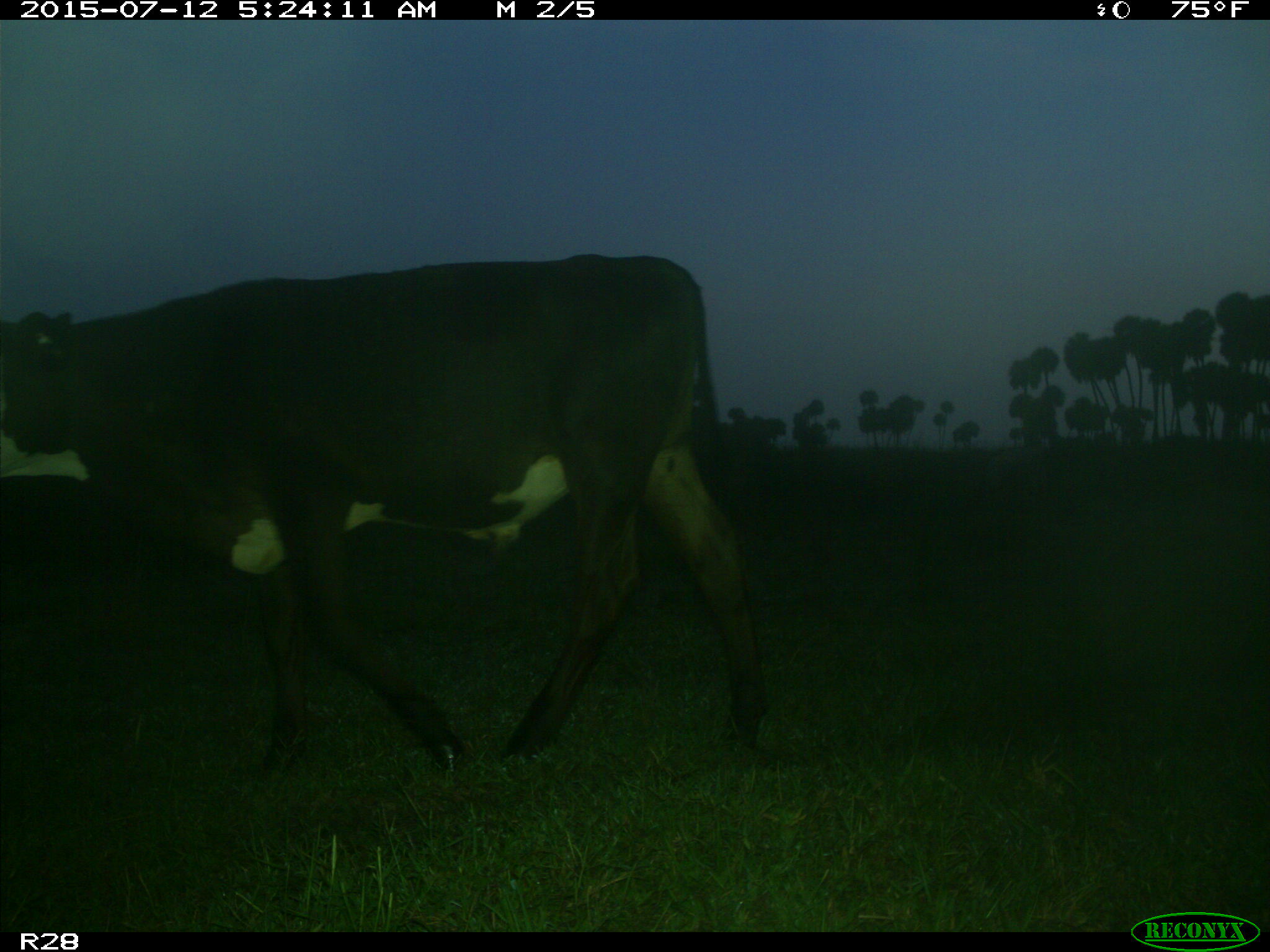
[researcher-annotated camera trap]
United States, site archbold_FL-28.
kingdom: Animalia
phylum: Chordata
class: Mammalia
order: Artiodactyla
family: Bovidae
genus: Bos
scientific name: Bos taurus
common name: domestic cow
Bos taurus (domestic cow).